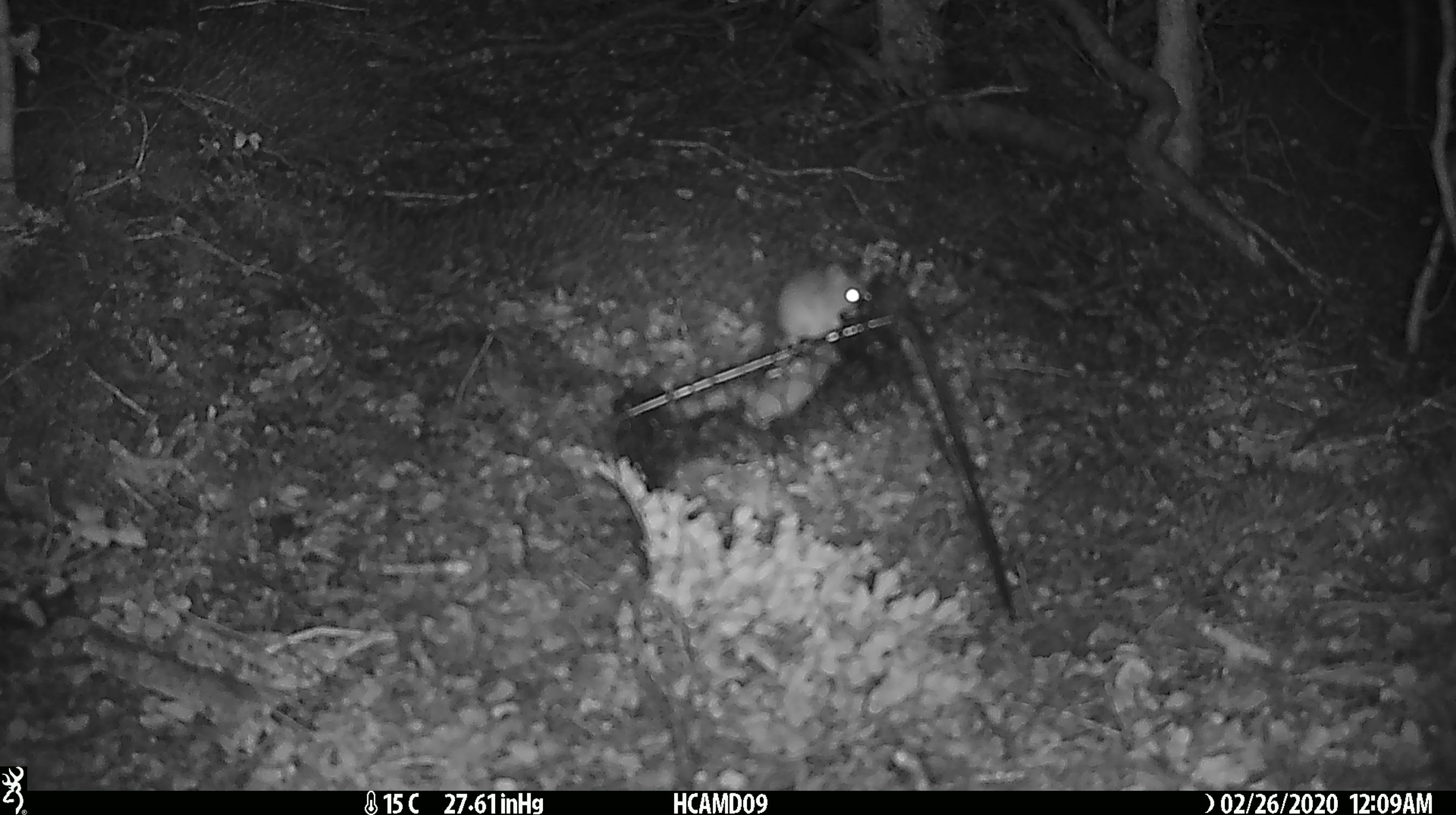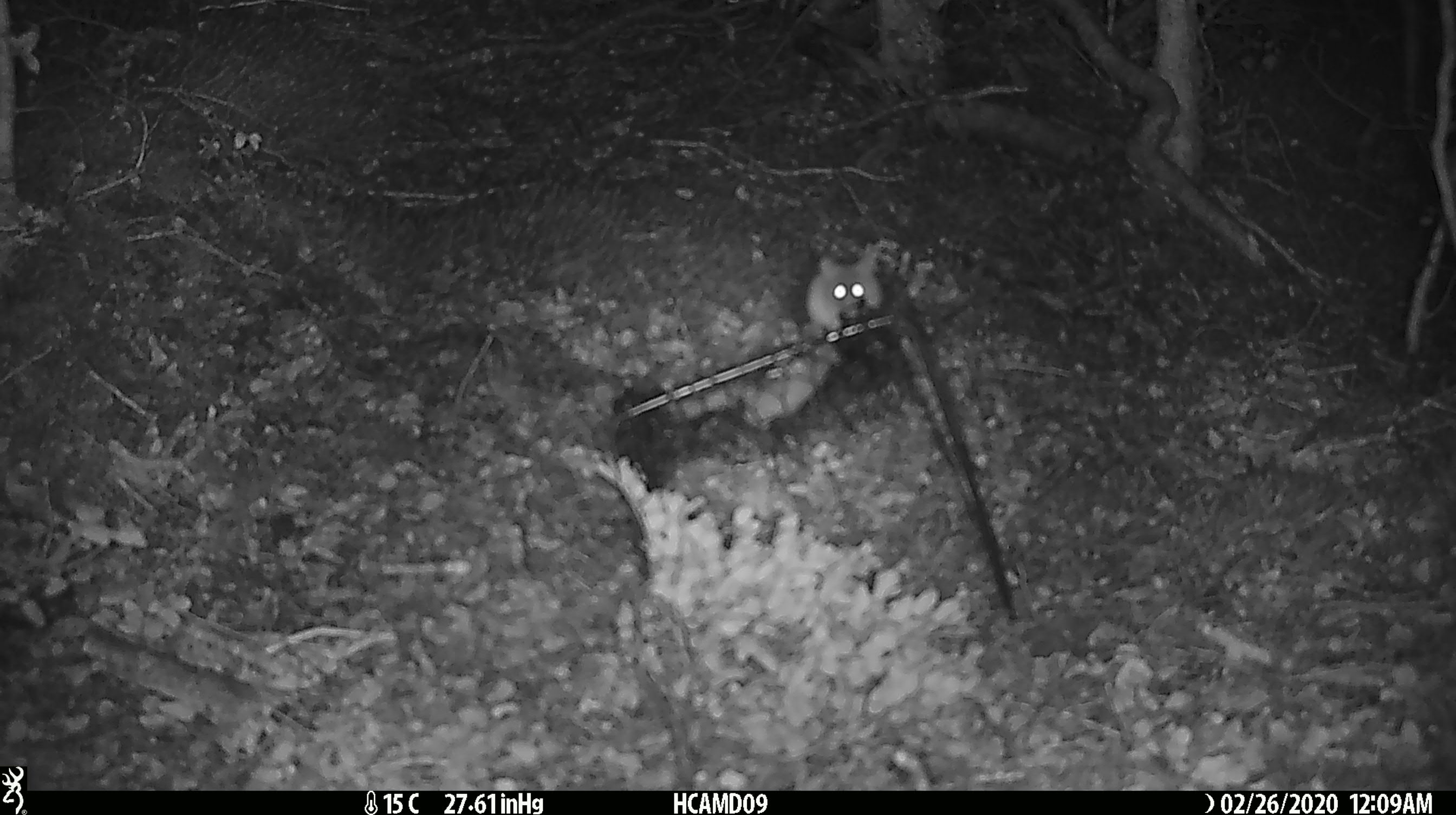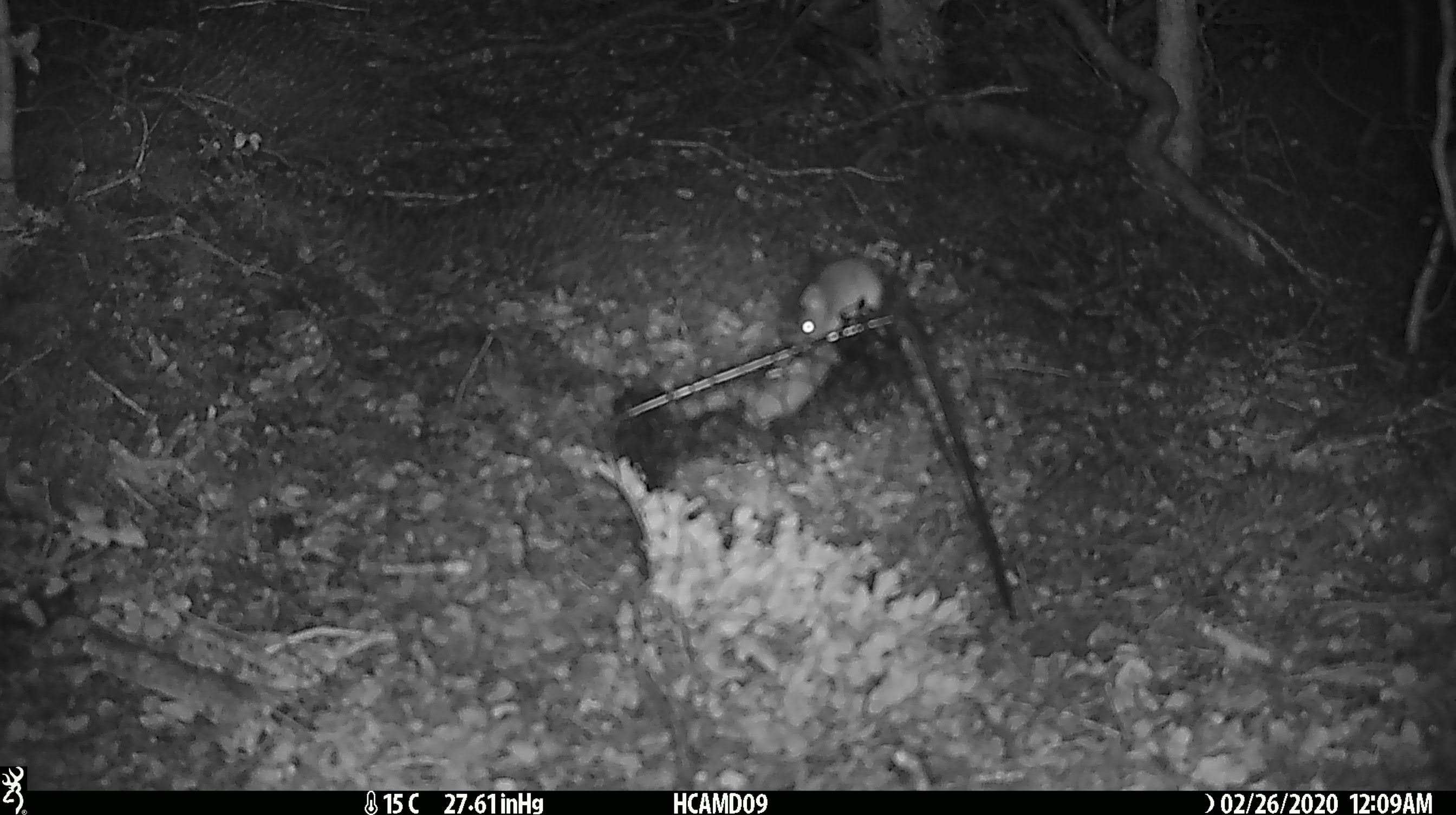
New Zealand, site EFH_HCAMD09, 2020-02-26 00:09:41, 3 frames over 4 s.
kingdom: Animalia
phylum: Chordata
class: Mammalia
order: Rodentia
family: Muridae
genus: Mus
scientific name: Mus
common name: mouse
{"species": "mouse (Mus)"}